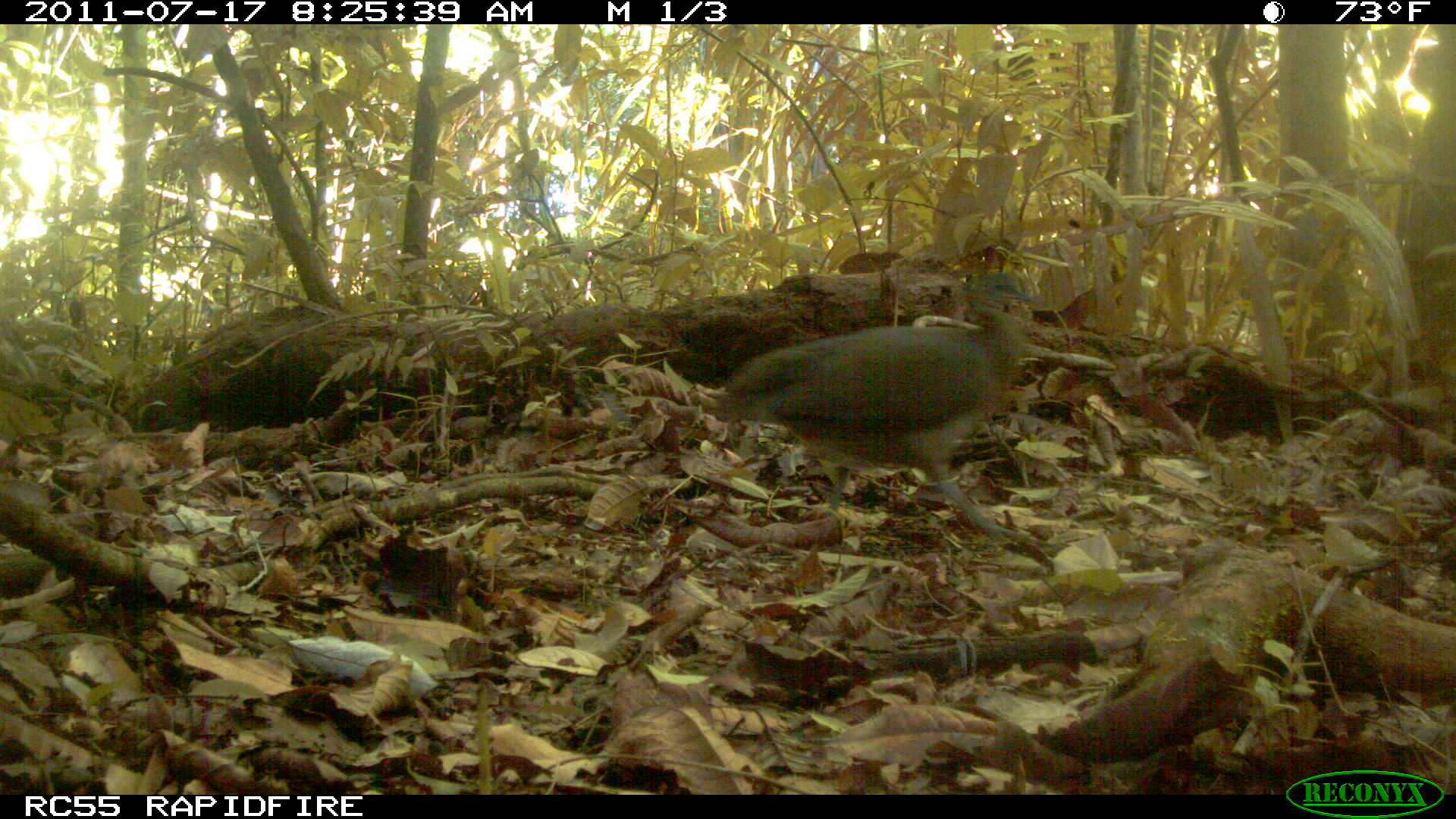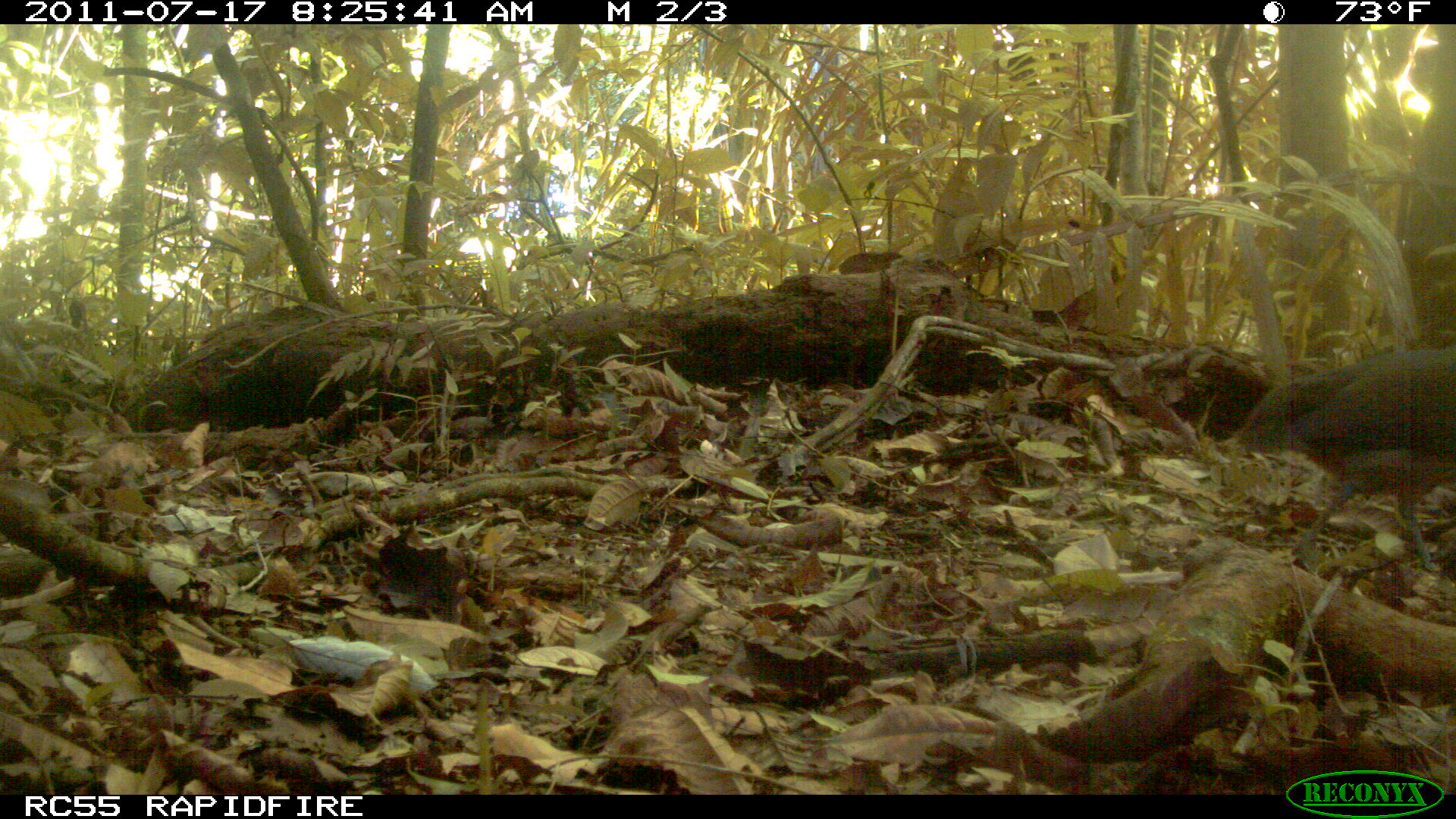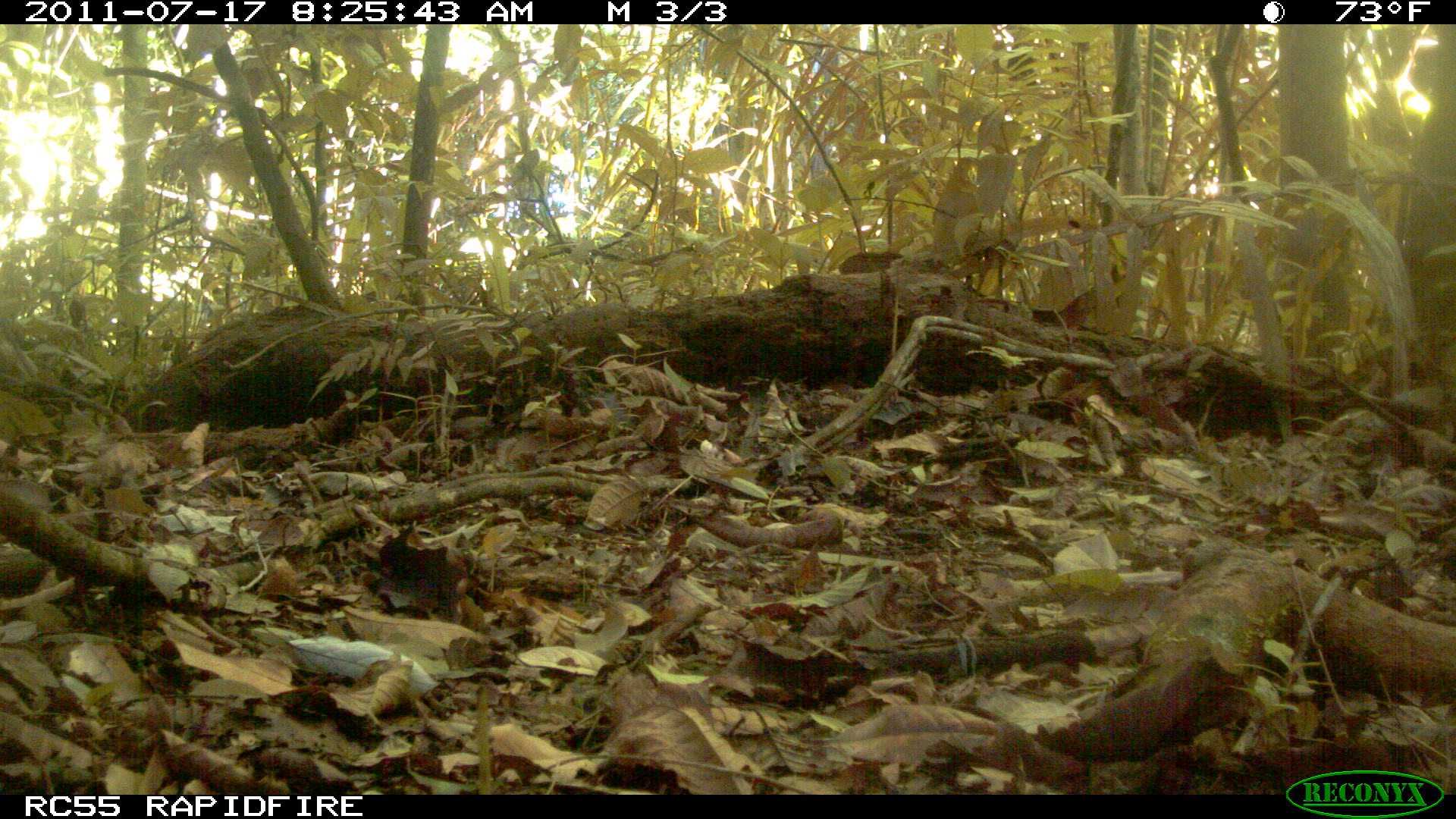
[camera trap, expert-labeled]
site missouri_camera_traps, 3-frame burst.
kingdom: Animalia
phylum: Chordata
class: Aves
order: Tinamiformes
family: Tinamidae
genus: Tinamus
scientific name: Tinamus major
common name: great tinamou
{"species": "great tinamou (Tinamus major)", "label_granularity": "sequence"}